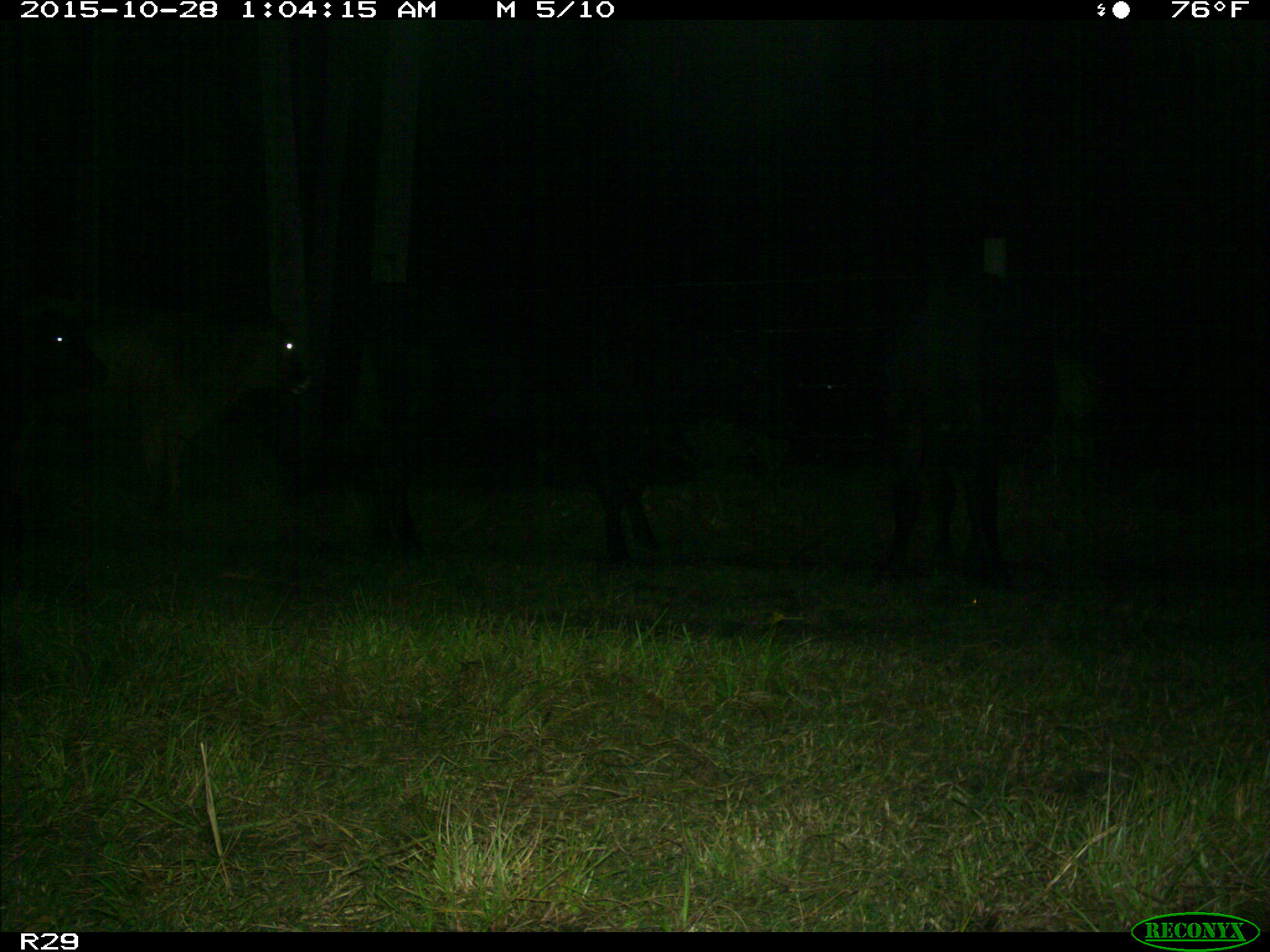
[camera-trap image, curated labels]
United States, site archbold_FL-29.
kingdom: Animalia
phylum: Chordata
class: Mammalia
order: Artiodactyla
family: Bovidae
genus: Bos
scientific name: Bos taurus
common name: domestic cow